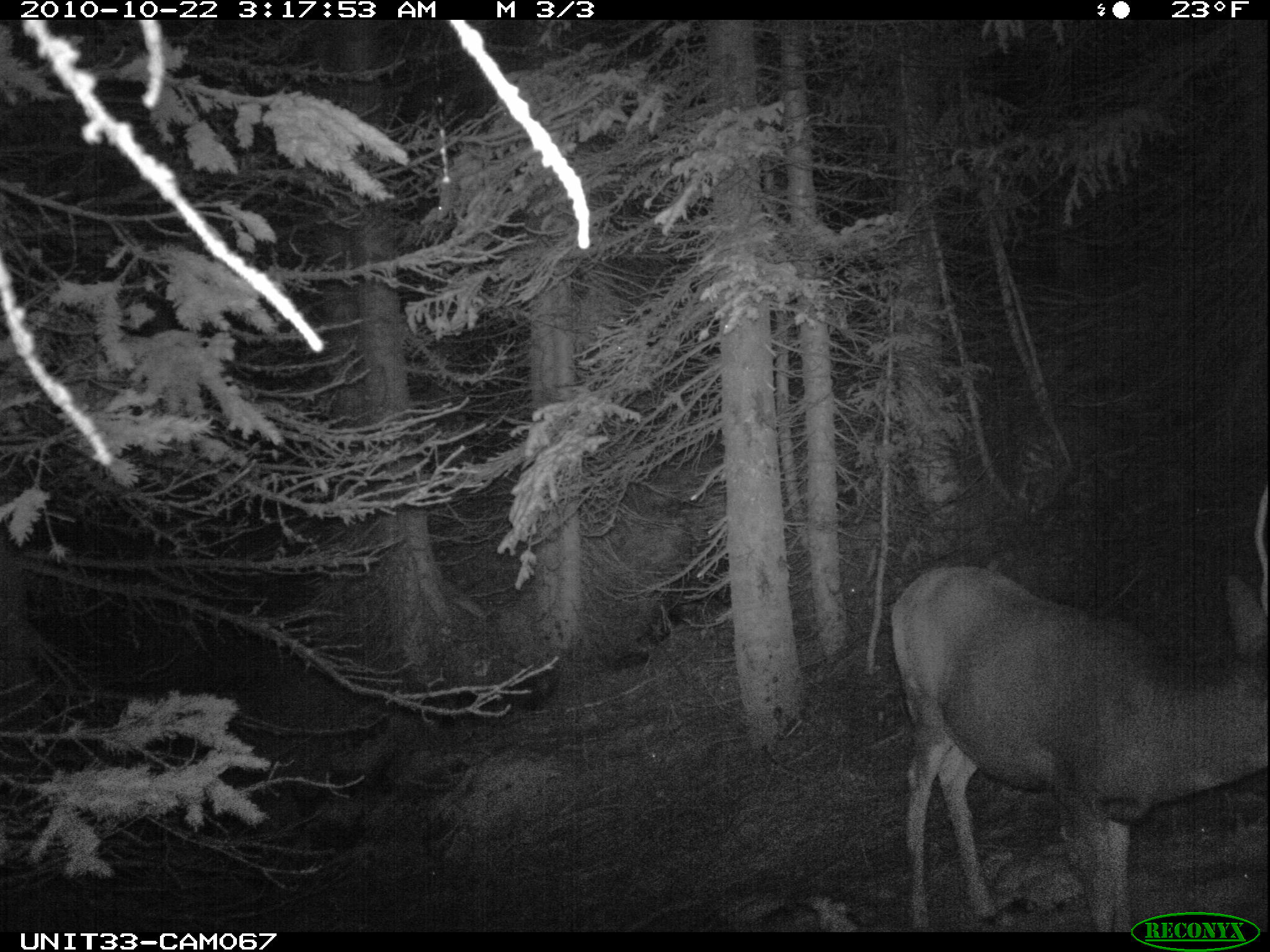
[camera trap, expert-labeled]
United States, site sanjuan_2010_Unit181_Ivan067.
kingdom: Animalia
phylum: Chordata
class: Mammalia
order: Artiodactyla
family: Cervidae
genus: Odocoileus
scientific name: Odocoileus hemionus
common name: mule deer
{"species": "Odocoileus hemionus (mule deer)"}